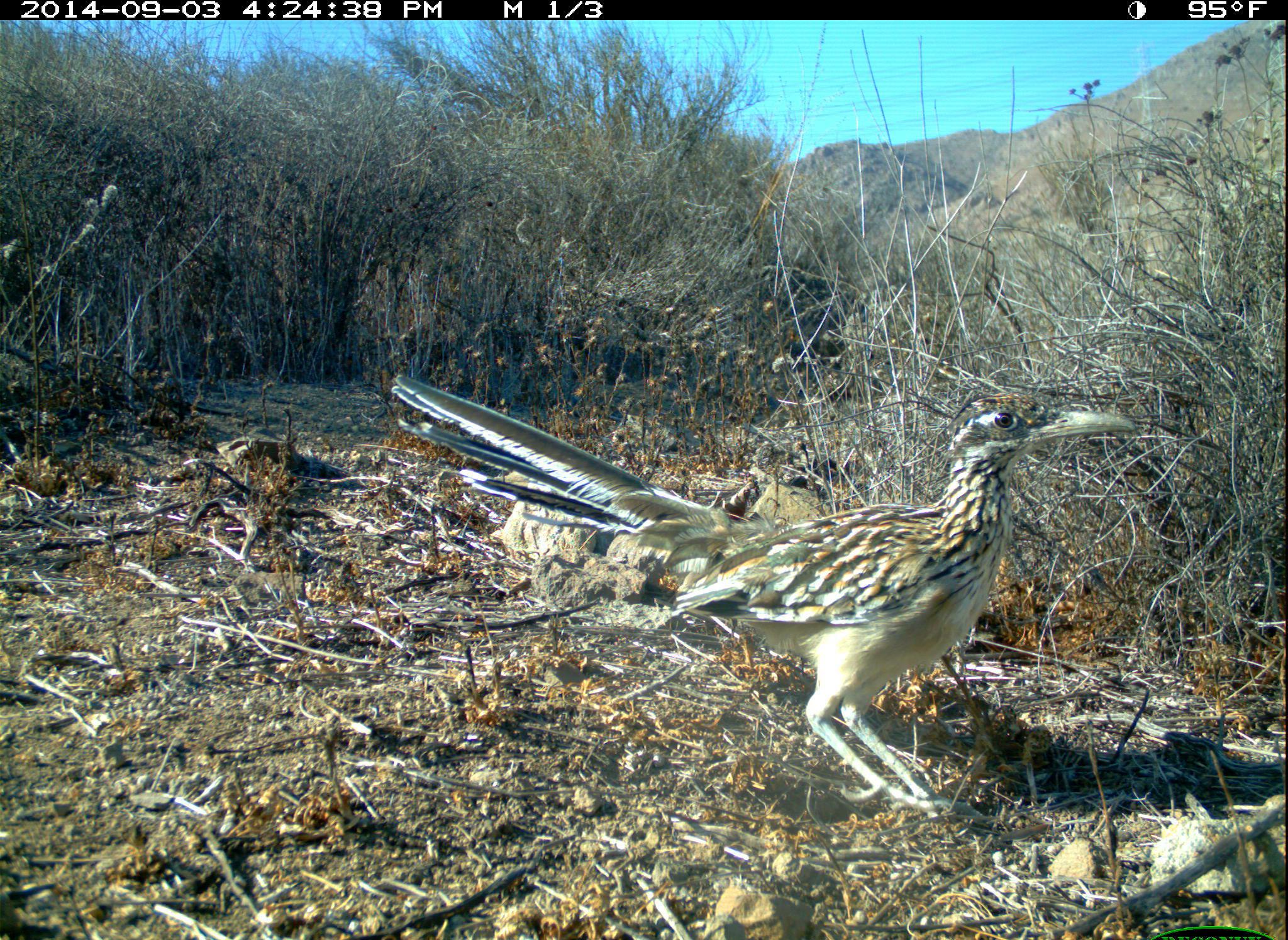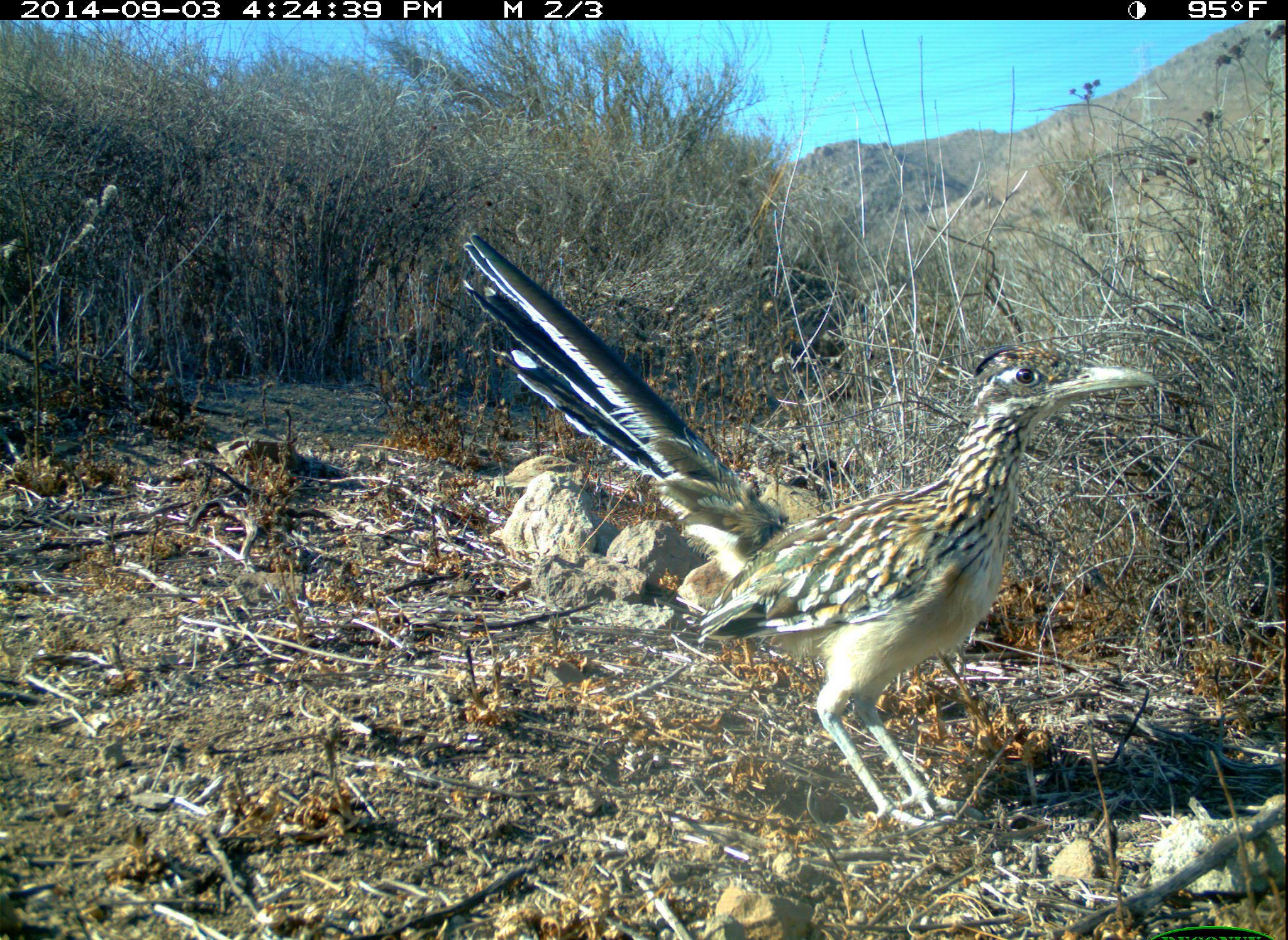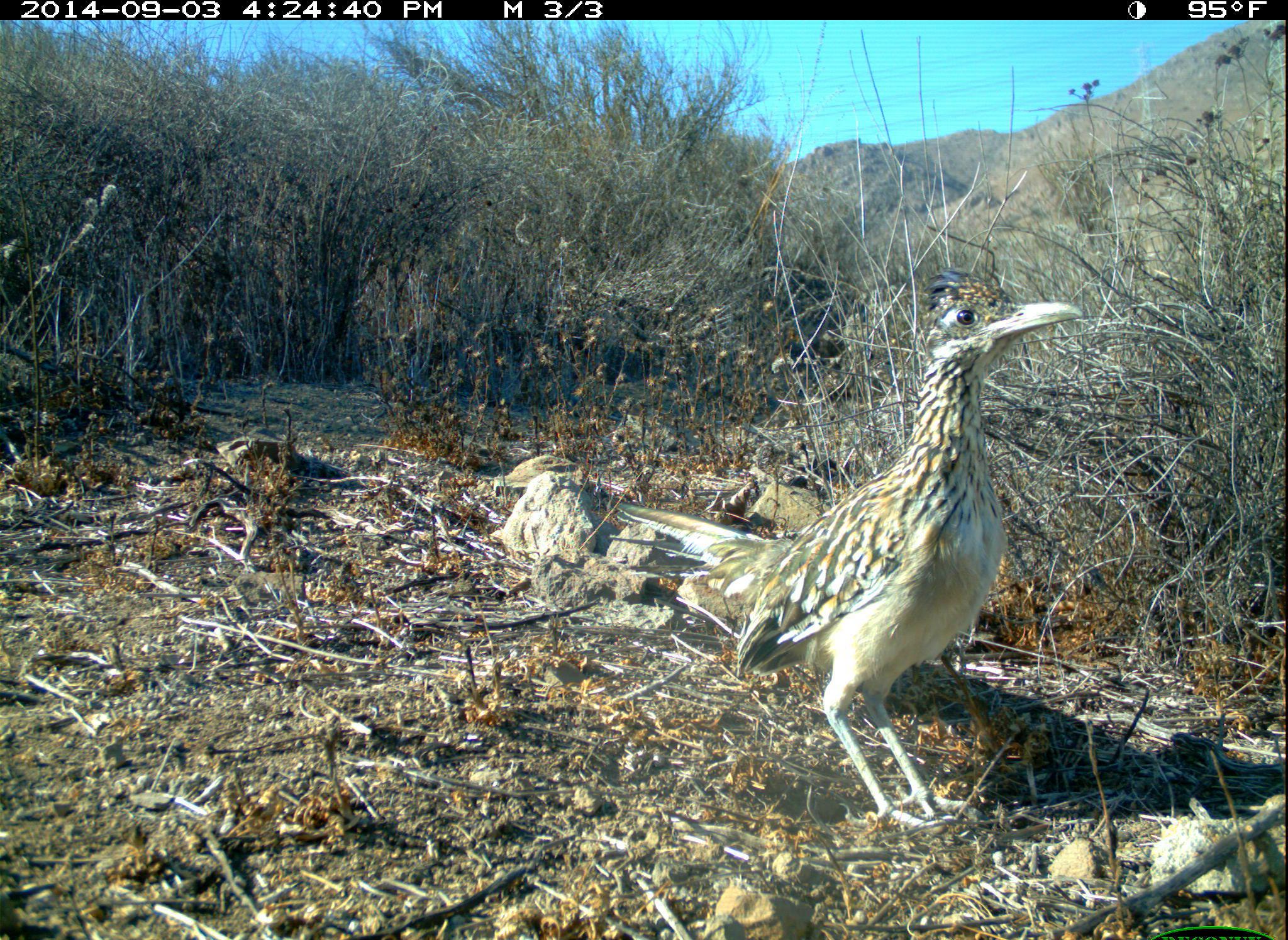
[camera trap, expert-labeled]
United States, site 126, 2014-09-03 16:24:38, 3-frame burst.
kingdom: Animalia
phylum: Chordata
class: Aves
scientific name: Aves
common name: bird